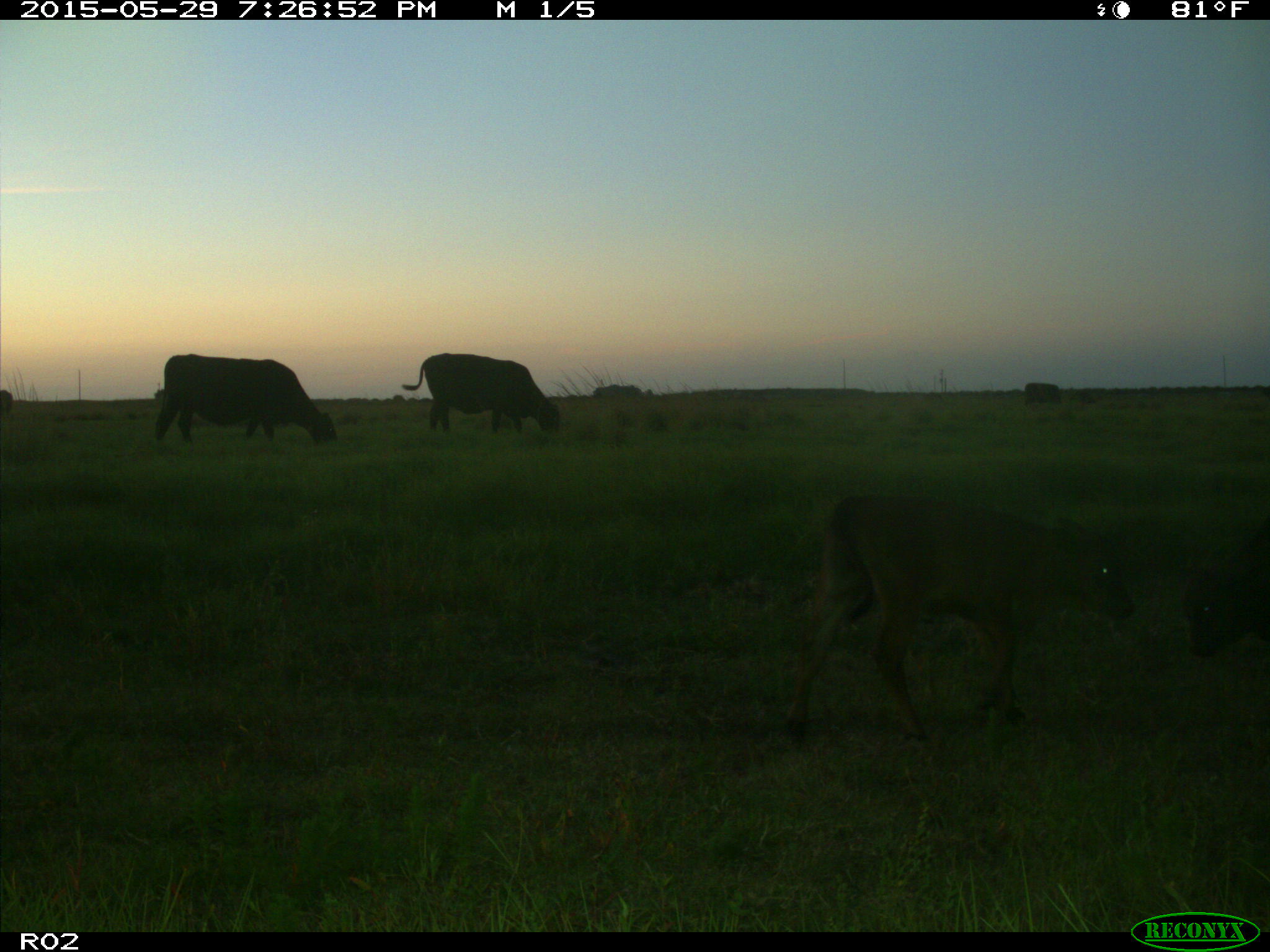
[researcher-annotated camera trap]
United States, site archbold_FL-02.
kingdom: Animalia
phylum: Chordata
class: Mammalia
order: Artiodactyla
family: Bovidae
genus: Bos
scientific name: Bos taurus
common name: domestic cow